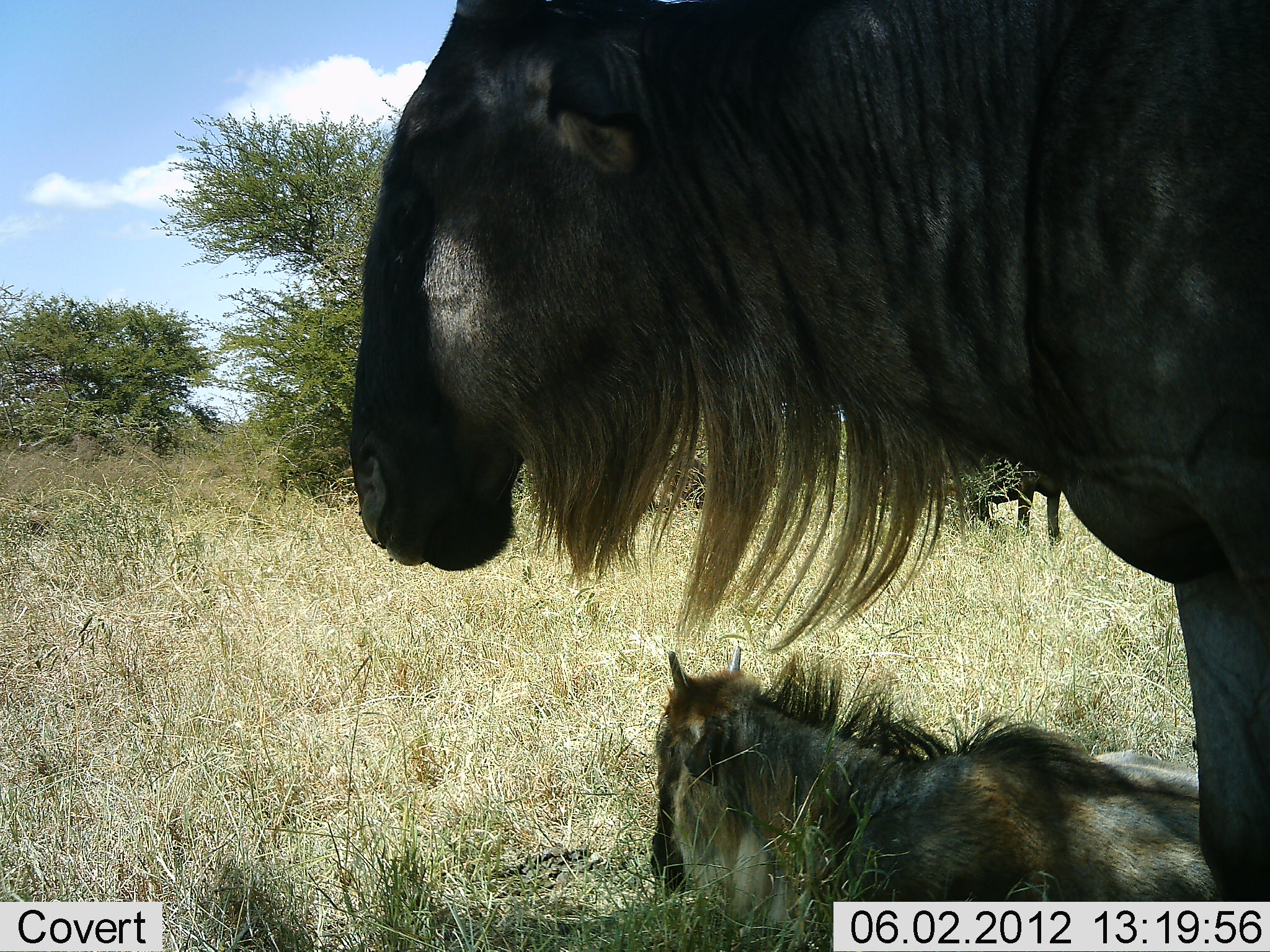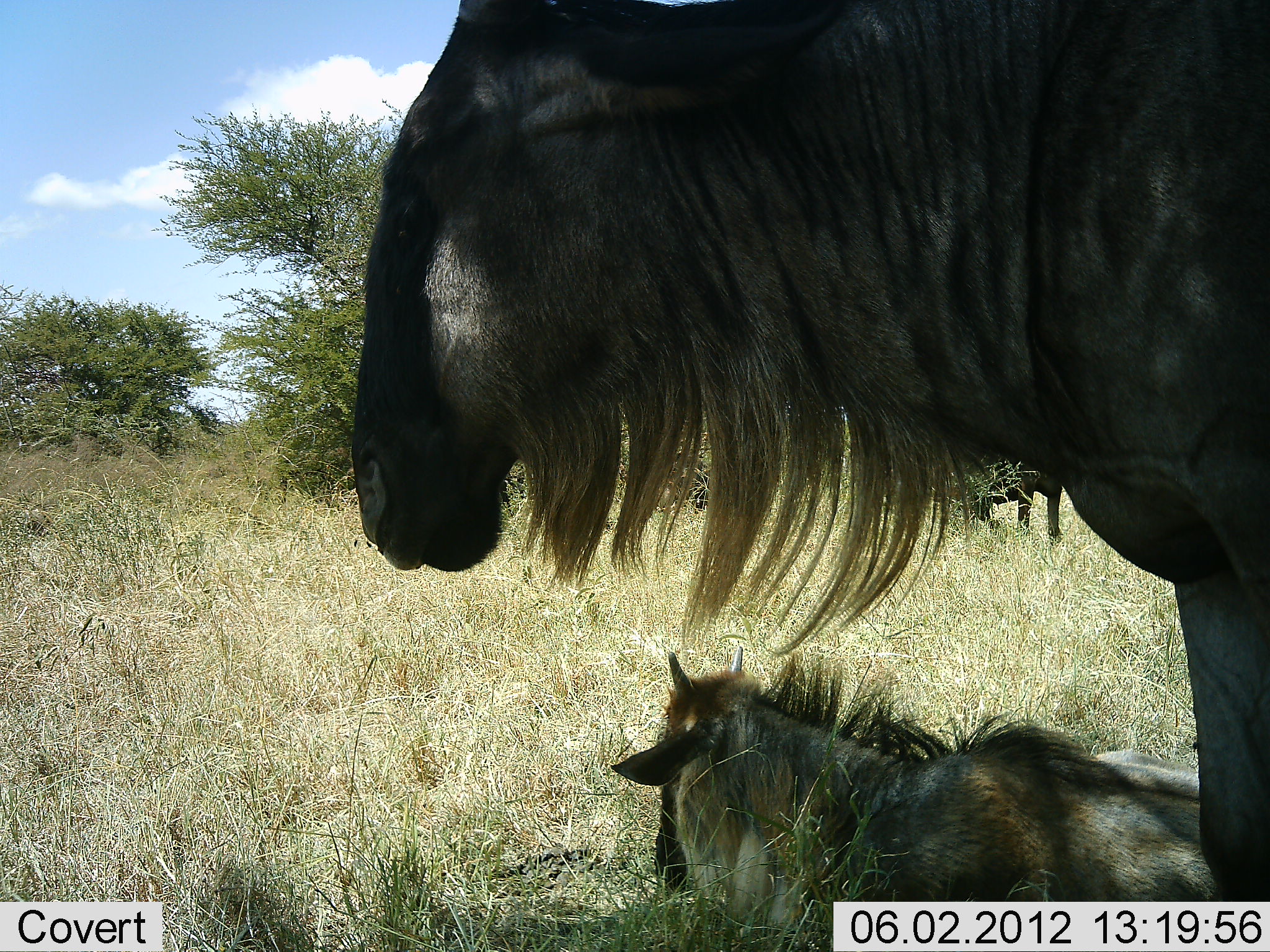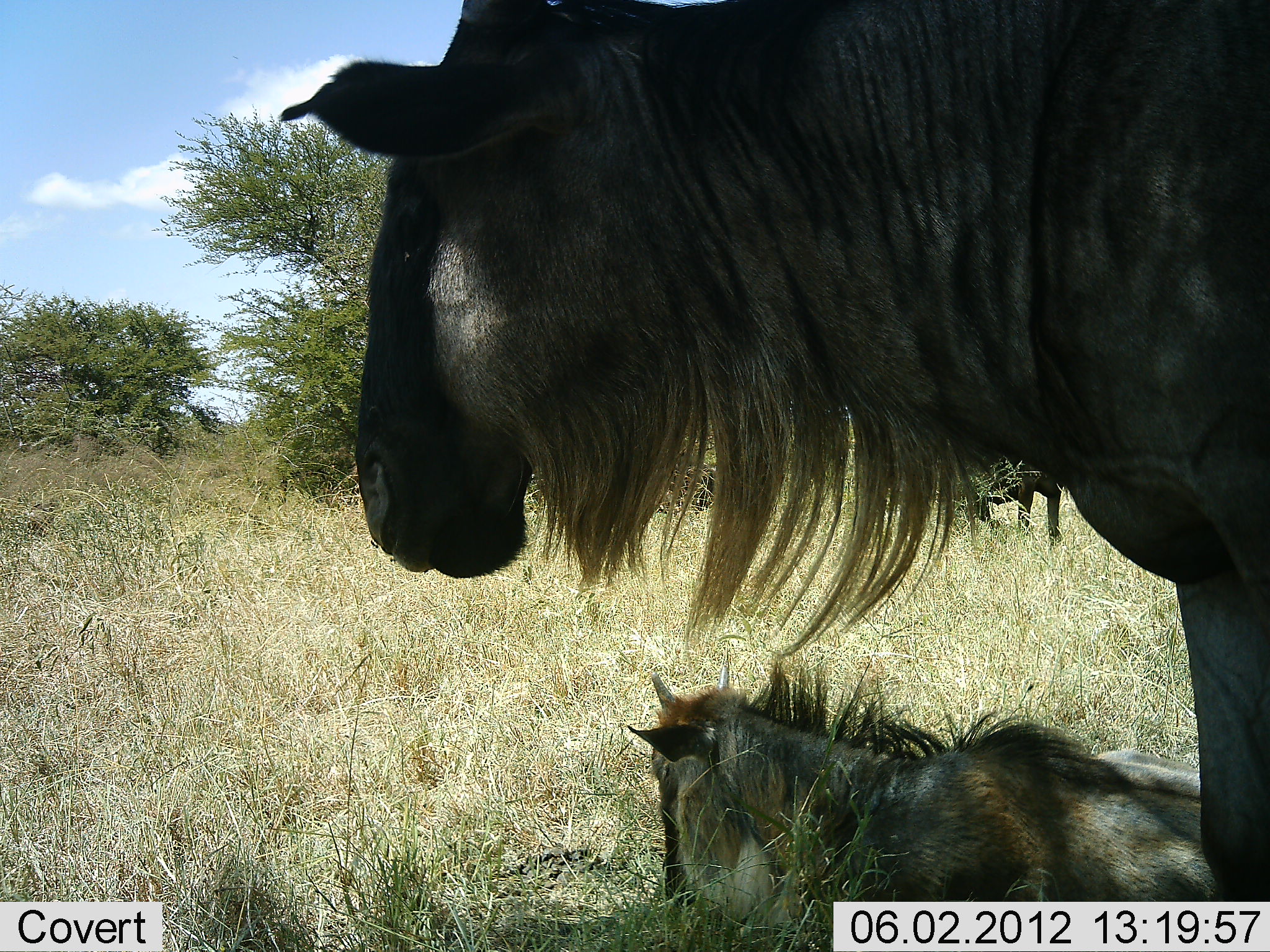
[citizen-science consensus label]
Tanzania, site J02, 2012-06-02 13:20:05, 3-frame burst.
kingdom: Animalia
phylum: Chordata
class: Mammalia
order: Artiodactyla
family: Bovidae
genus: Connochaetes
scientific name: Connochaetes taurinus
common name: blue wildebeest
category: wildebeest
Wildebeest (blue wildebeest) (Connochaetes taurinus), count 2. Behavior (volunteer vote fractions): standing 70%, resting 100%, moving 0%, interacting 0%. Young present (vote fraction): 60%. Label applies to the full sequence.